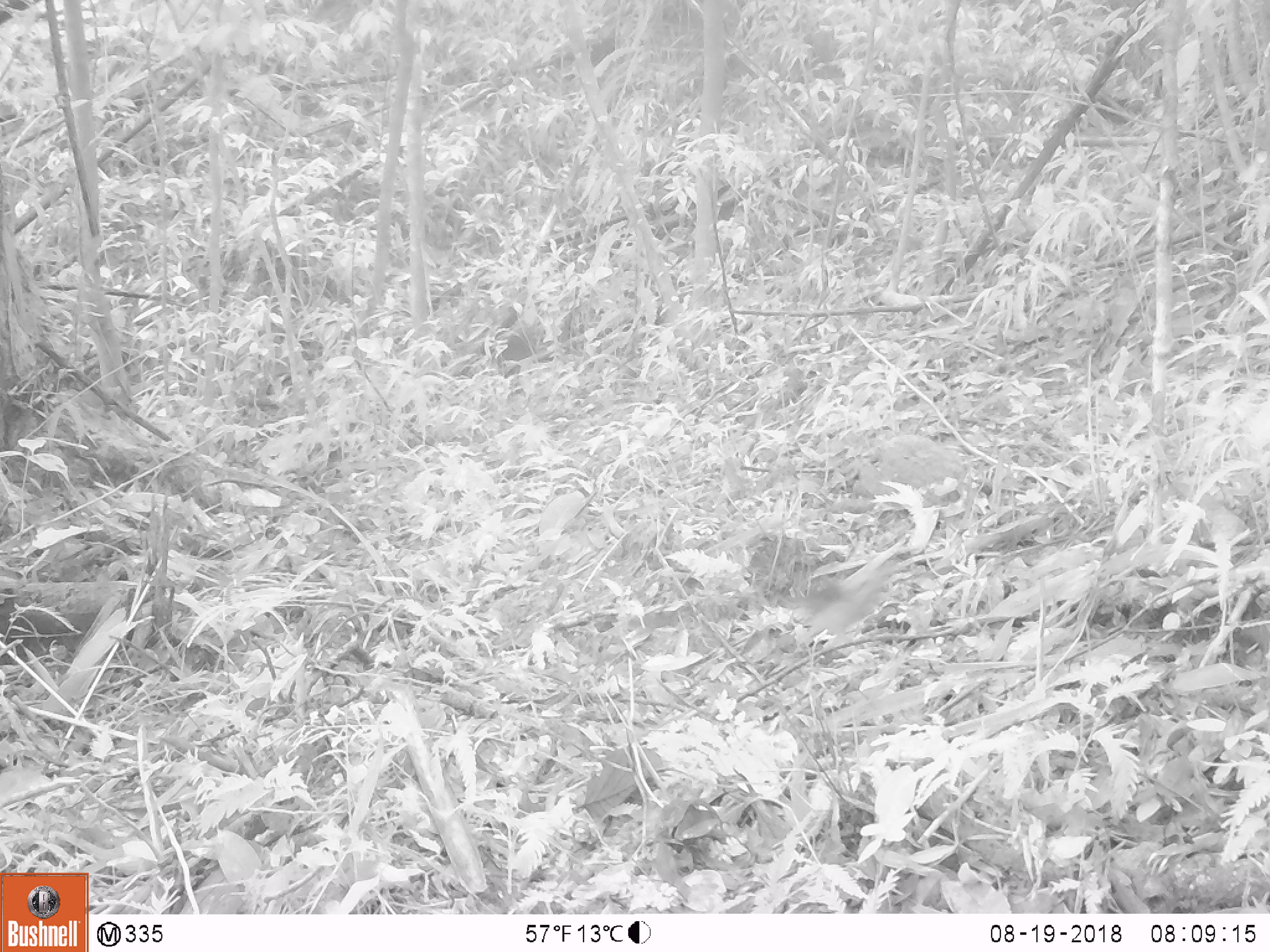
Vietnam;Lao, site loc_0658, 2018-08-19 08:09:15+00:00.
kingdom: Animalia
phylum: Chordata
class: Mammalia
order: Rodentia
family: Sciuridae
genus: Dremomys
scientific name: Dremomys rufigenis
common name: red-cheeked squirrel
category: red cheeked squirrel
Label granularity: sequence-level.